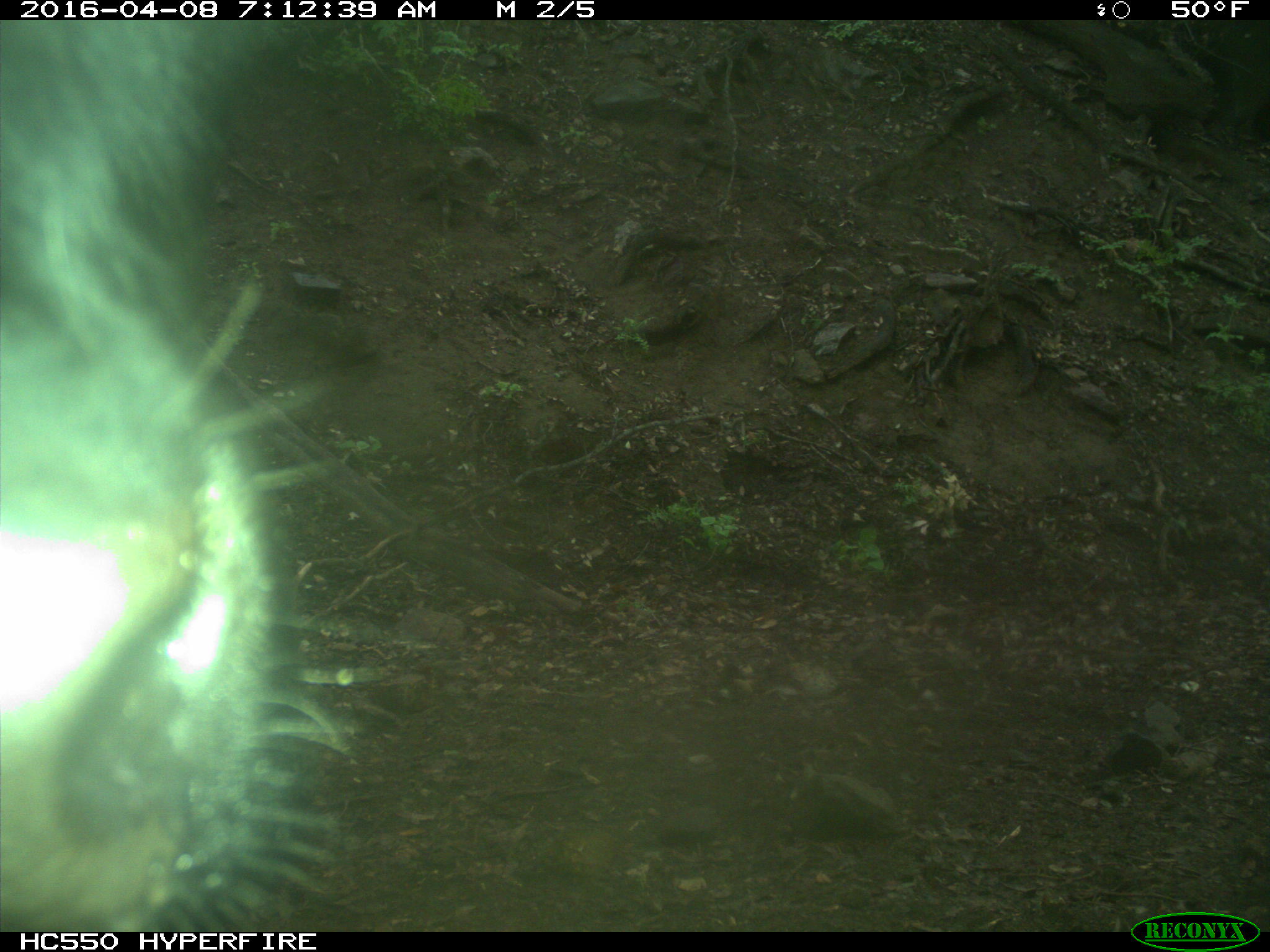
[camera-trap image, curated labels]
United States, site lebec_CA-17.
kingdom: Animalia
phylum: Chordata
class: Mammalia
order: Artiodactyla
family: Bovidae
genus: Bos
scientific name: Bos taurus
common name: domestic cow